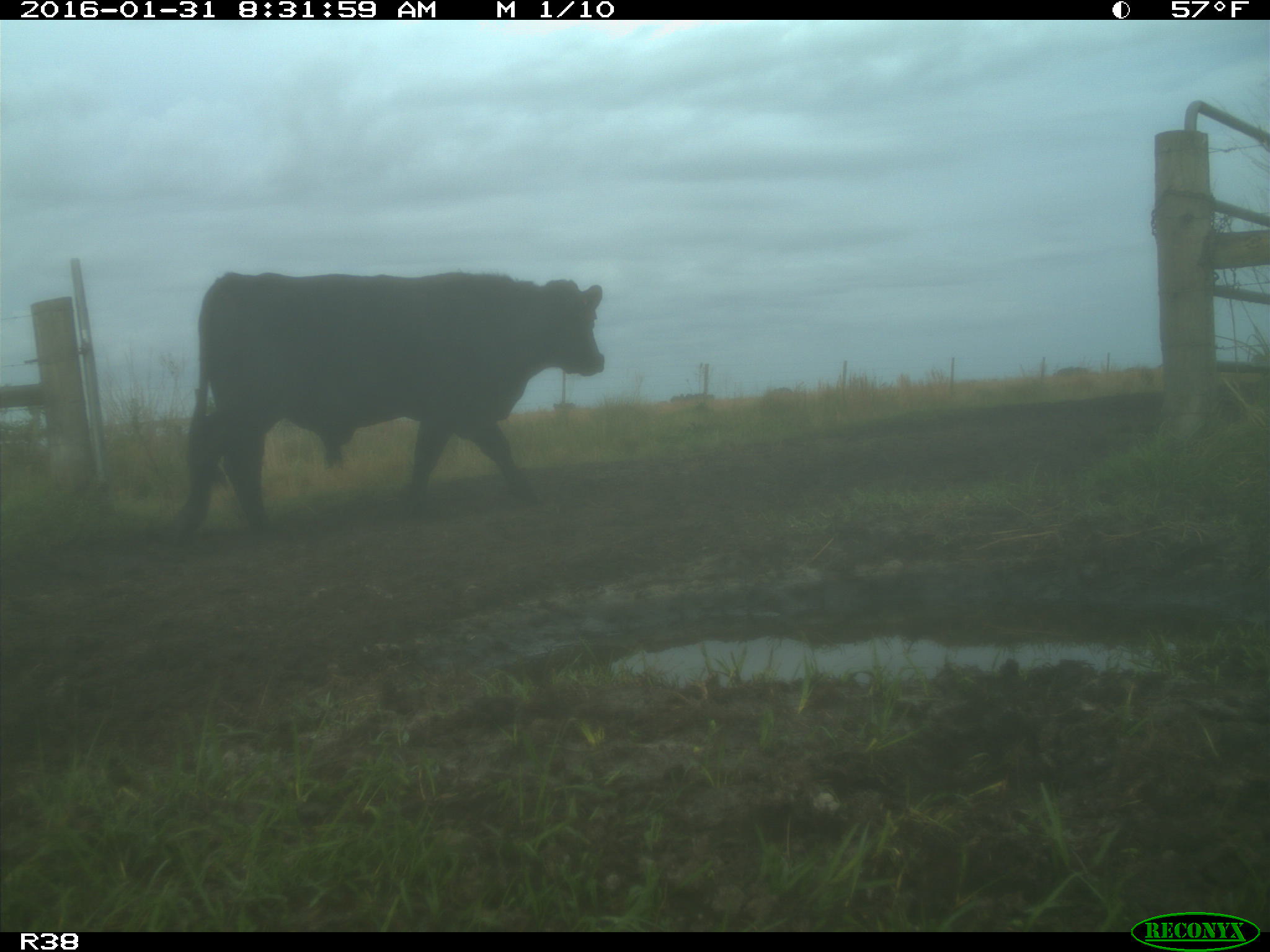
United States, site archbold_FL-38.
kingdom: Animalia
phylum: Chordata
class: Mammalia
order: Artiodactyla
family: Bovidae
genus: Bos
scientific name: Bos taurus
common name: domestic cow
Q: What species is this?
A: Bos taurus (domestic cow).